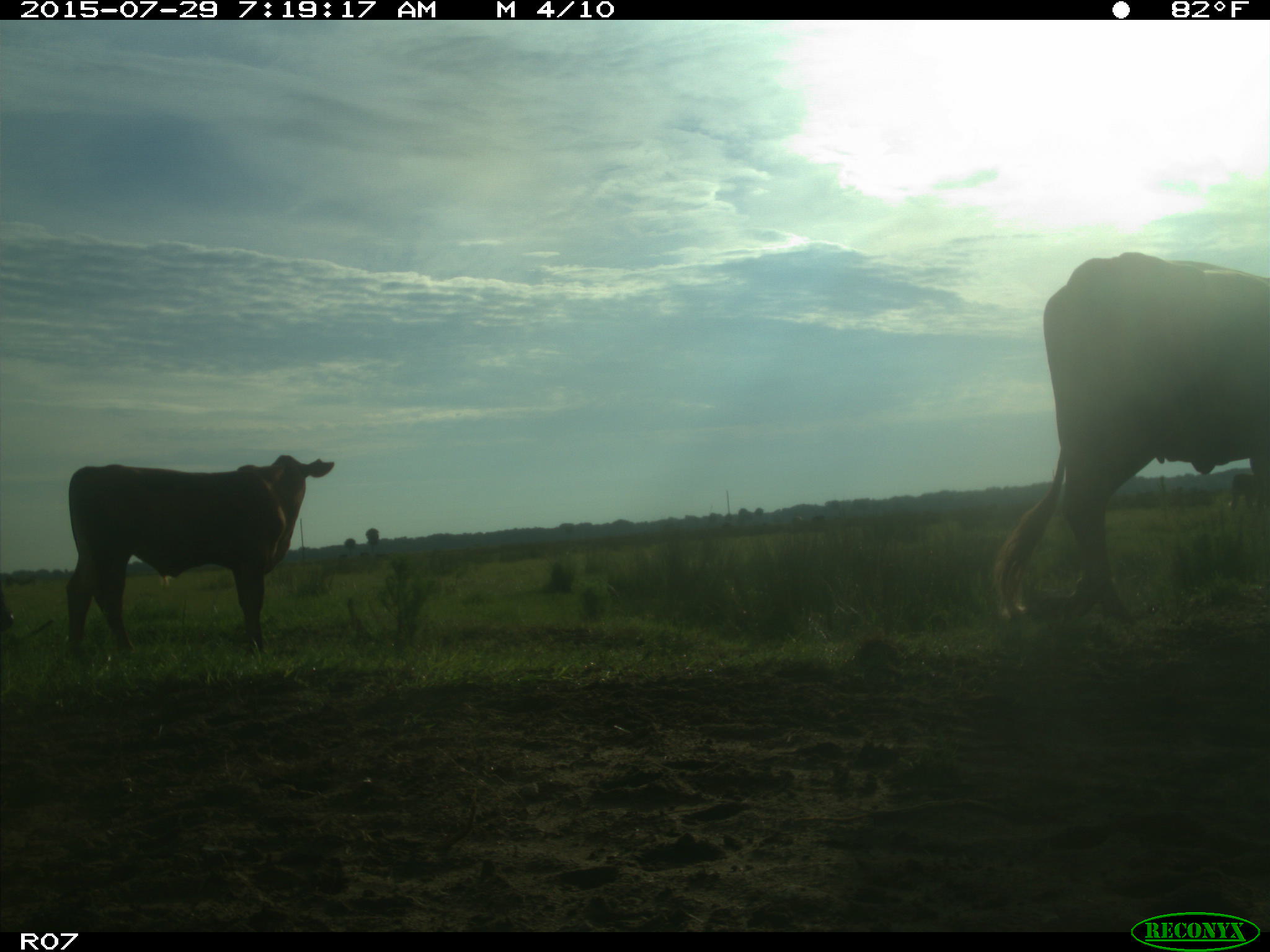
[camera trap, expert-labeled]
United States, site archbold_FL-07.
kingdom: Animalia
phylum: Chordata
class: Mammalia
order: Artiodactyla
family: Bovidae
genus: Bos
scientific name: Bos taurus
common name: domestic cow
Bos taurus (domestic cow).